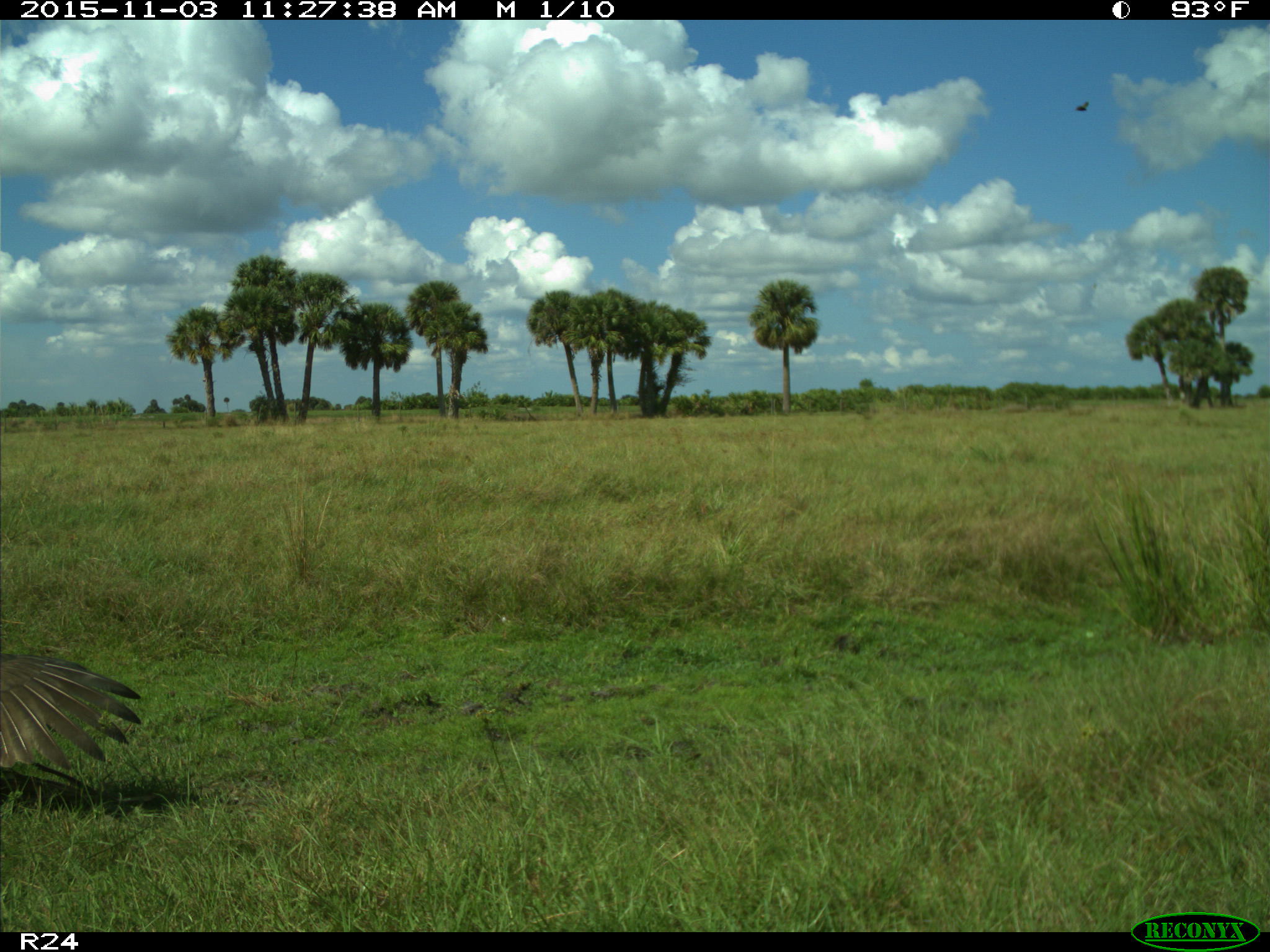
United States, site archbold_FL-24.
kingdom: Animalia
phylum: Chordata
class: Aves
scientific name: Aves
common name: birds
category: unidentified bird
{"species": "unidentified bird (birds) (Aves)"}